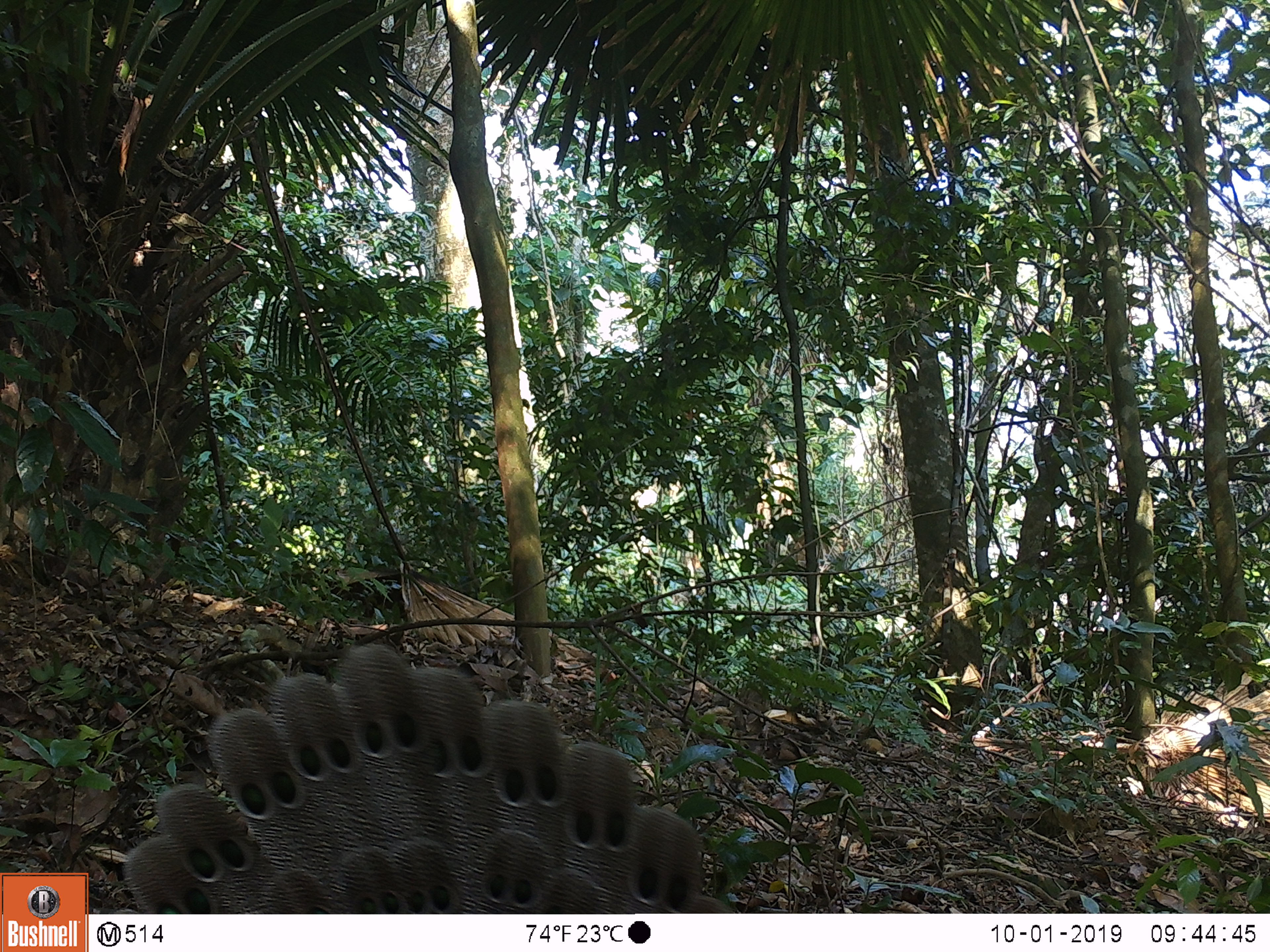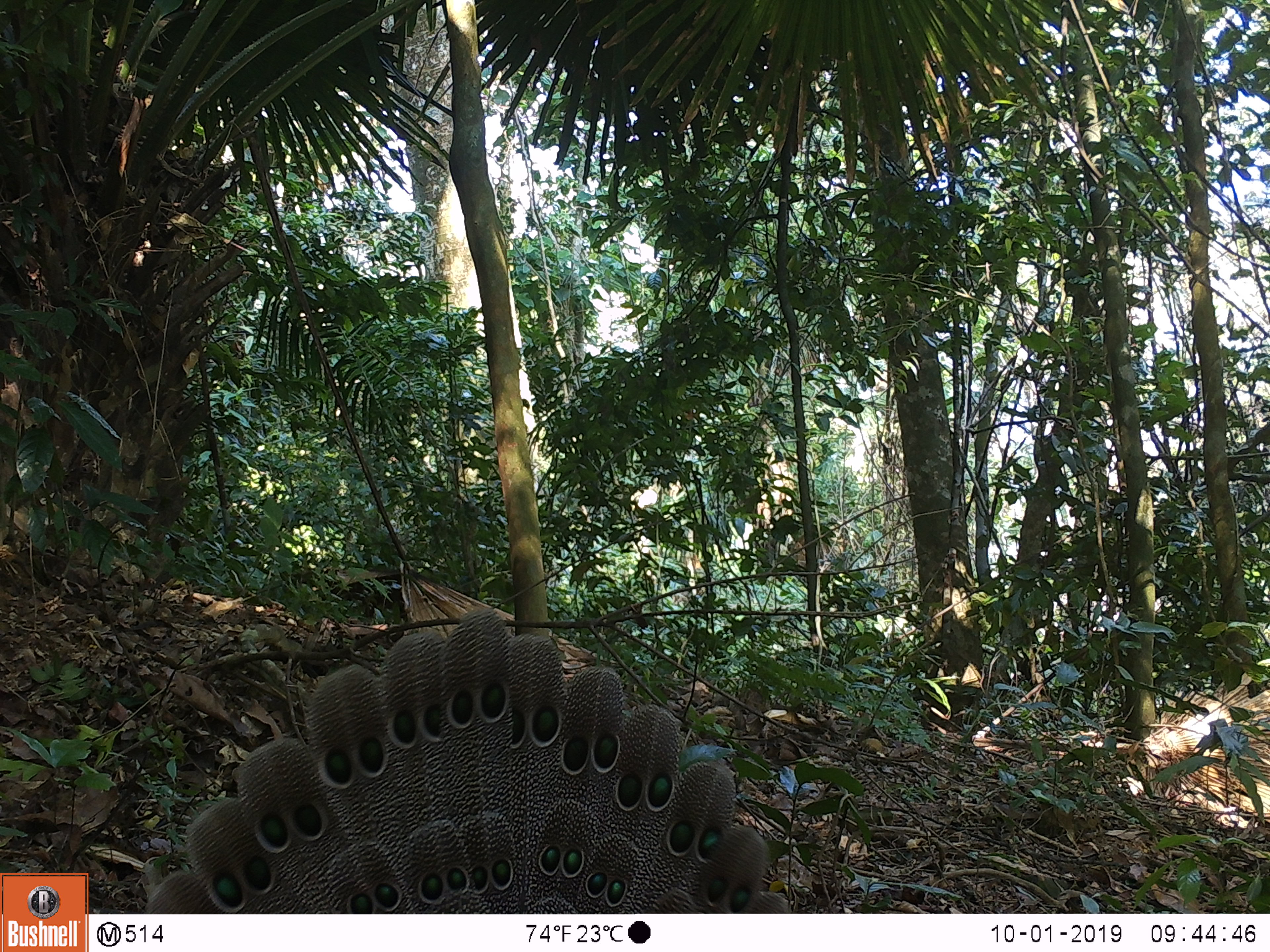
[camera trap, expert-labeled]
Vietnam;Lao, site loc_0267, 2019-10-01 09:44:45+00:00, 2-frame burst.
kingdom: Animalia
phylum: Chordata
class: Aves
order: Galliformes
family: Phasianidae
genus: Polyplectron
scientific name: Polyplectron bicalcaratum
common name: gray peacock-pheasant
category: grey peacock pheasant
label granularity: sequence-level